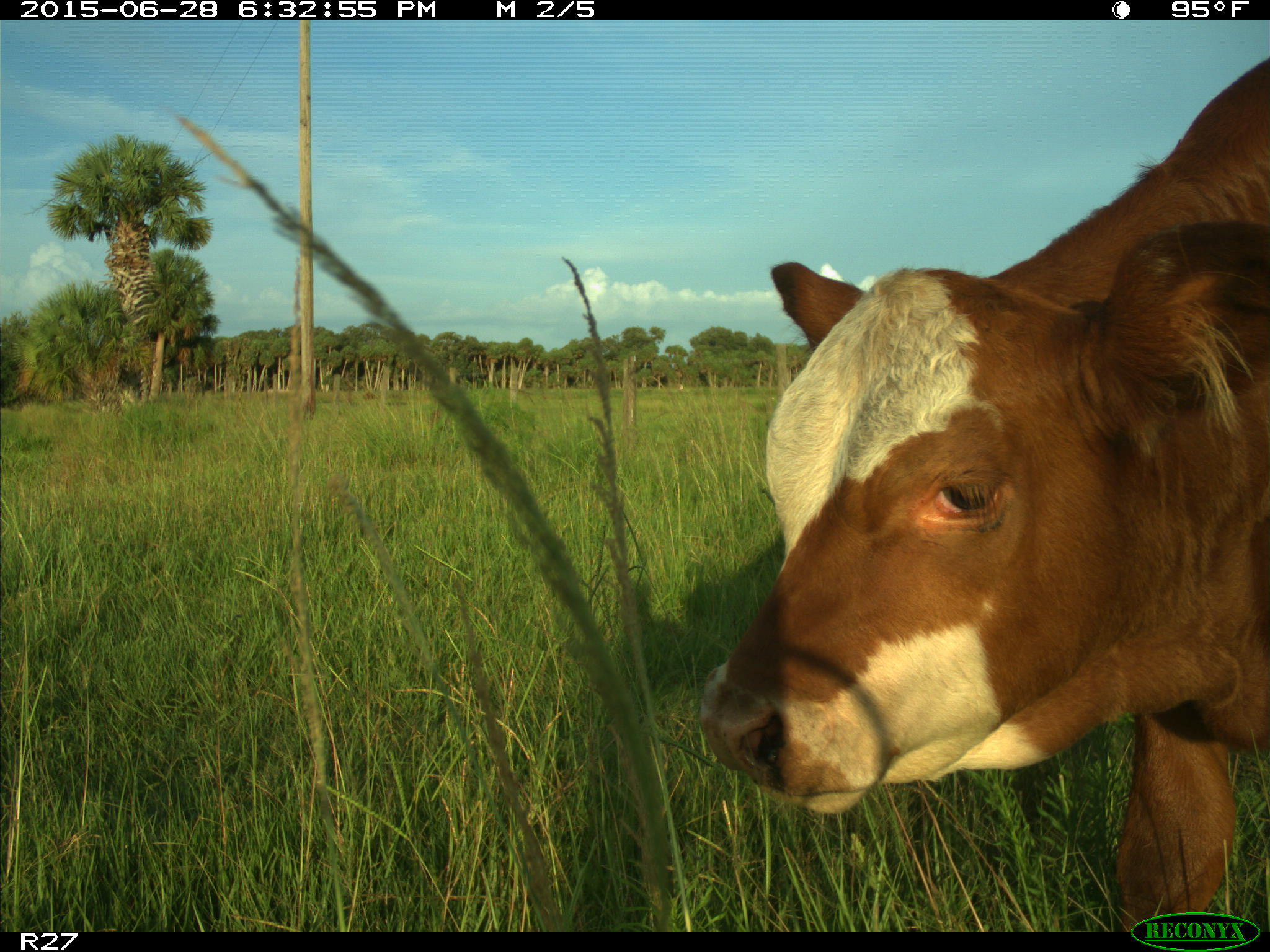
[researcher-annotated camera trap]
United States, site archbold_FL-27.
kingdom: Animalia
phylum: Chordata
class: Mammalia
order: Artiodactyla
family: Bovidae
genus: Bos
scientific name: Bos taurus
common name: domestic cow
Bos taurus (domestic cow).